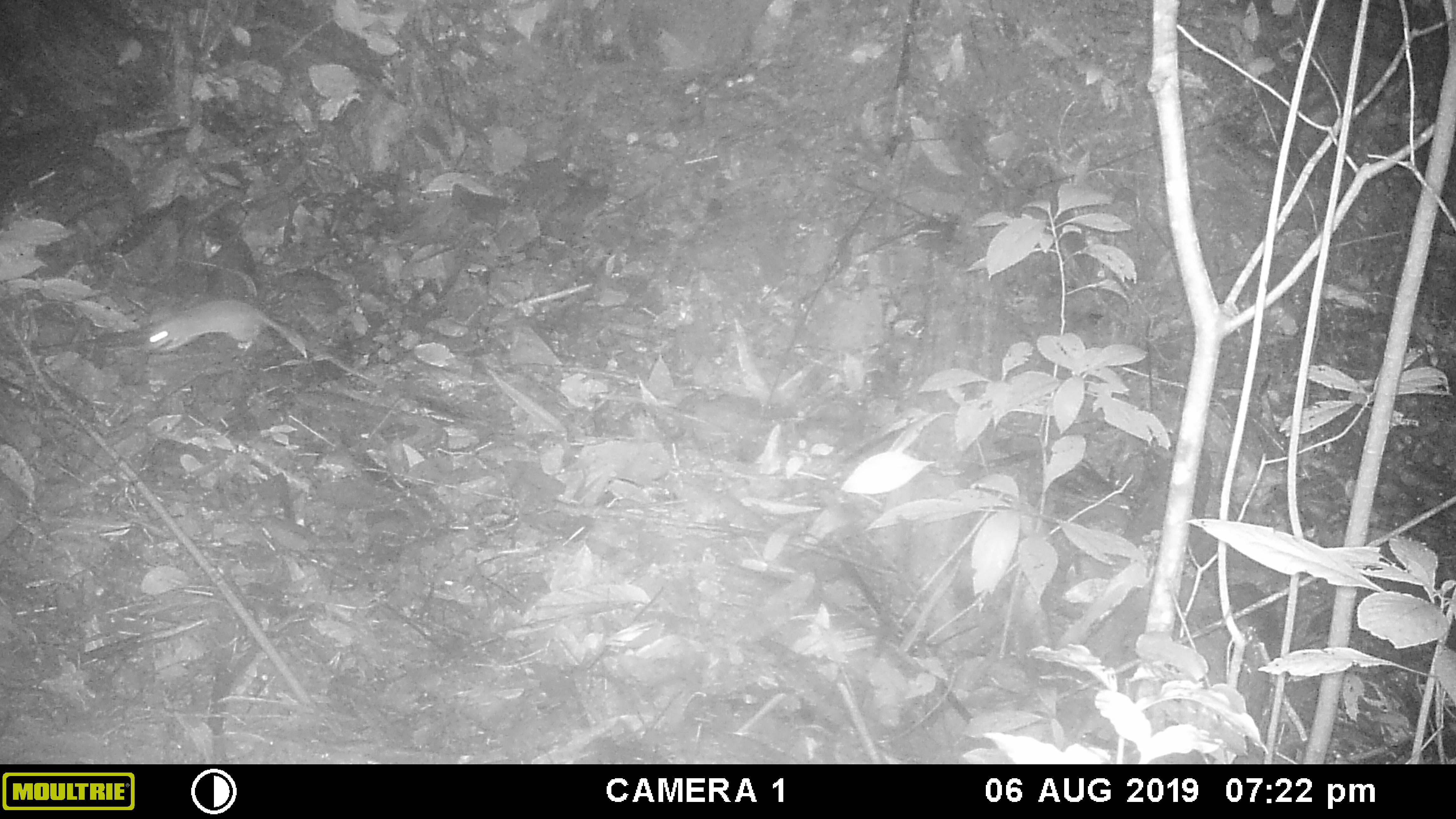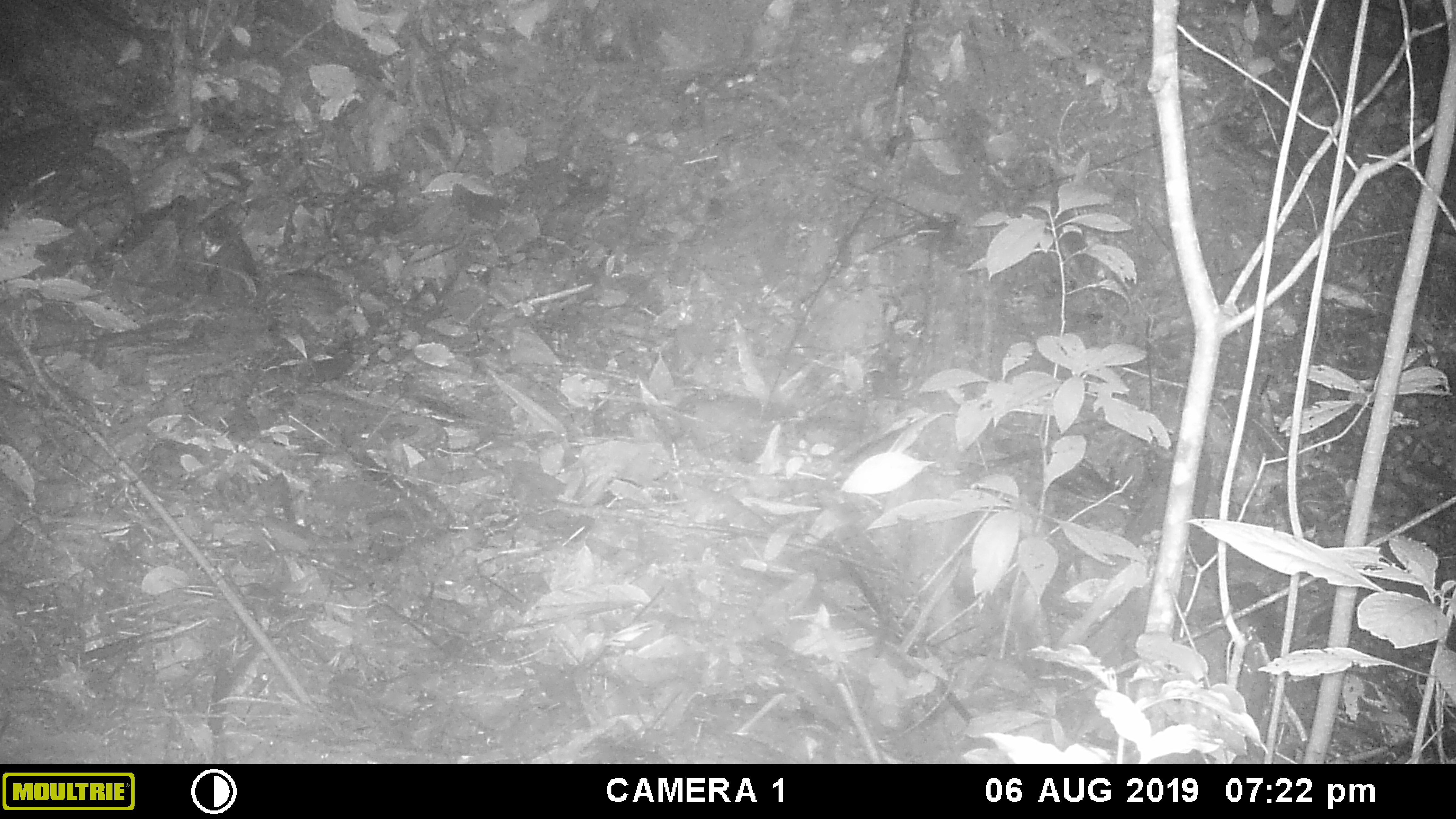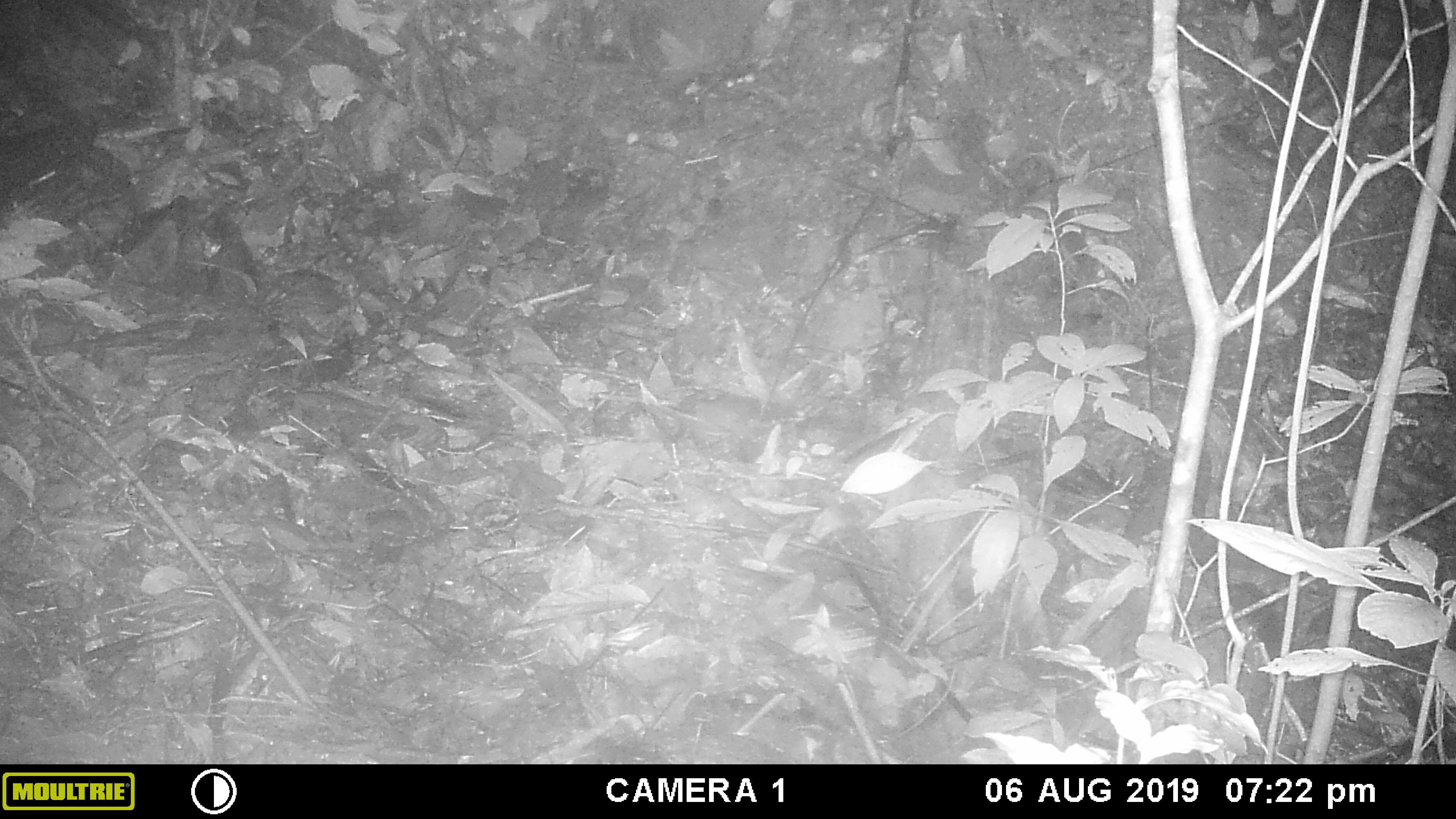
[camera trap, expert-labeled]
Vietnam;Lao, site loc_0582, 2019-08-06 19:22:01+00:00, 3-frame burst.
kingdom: Animalia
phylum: Chordata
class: Mammalia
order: Rodentia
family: Muridae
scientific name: Muridae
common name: old-world mice and rats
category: unidentified murid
Unidentified murid (old-world mice and rats) (Muridae). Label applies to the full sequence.